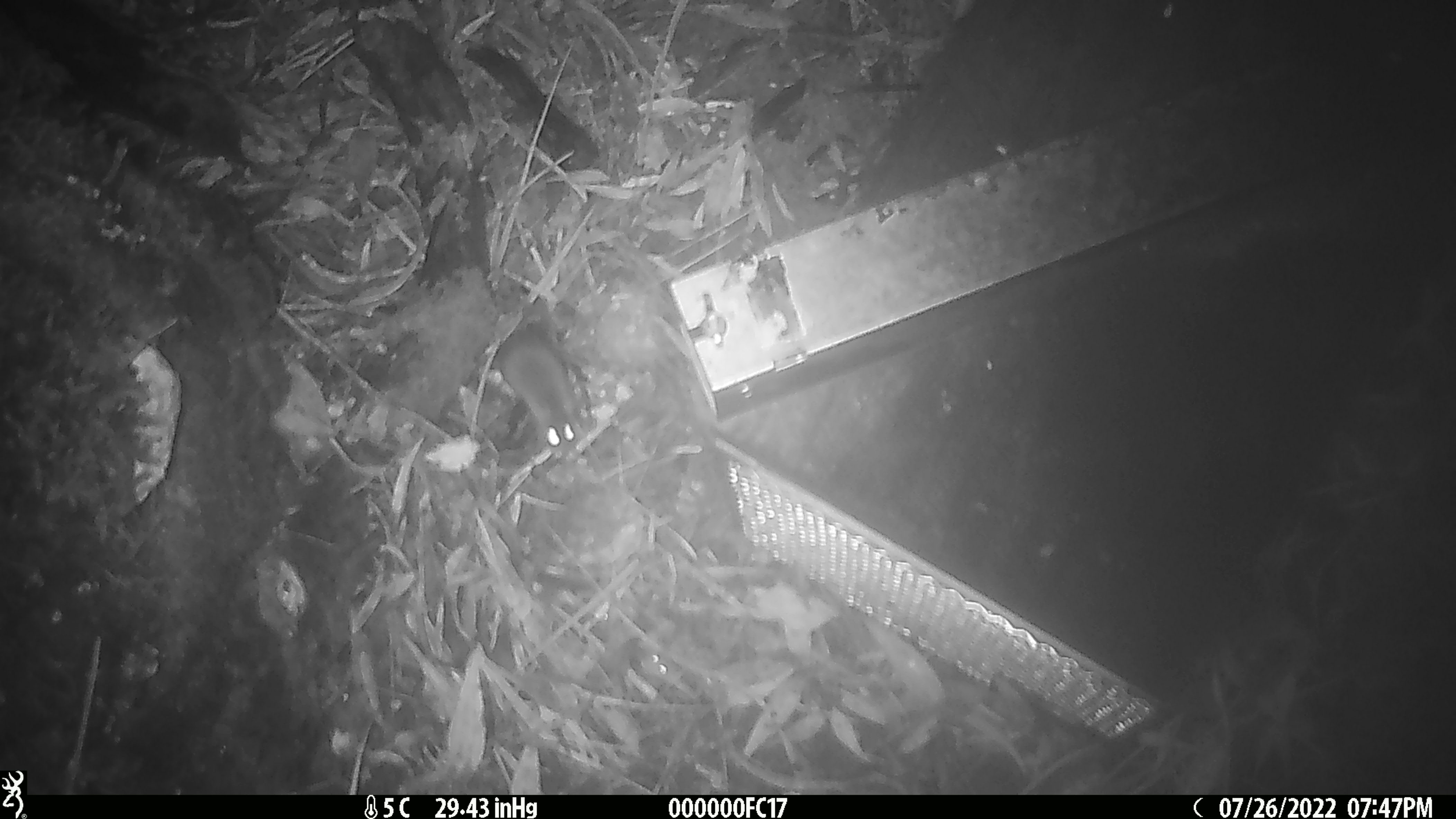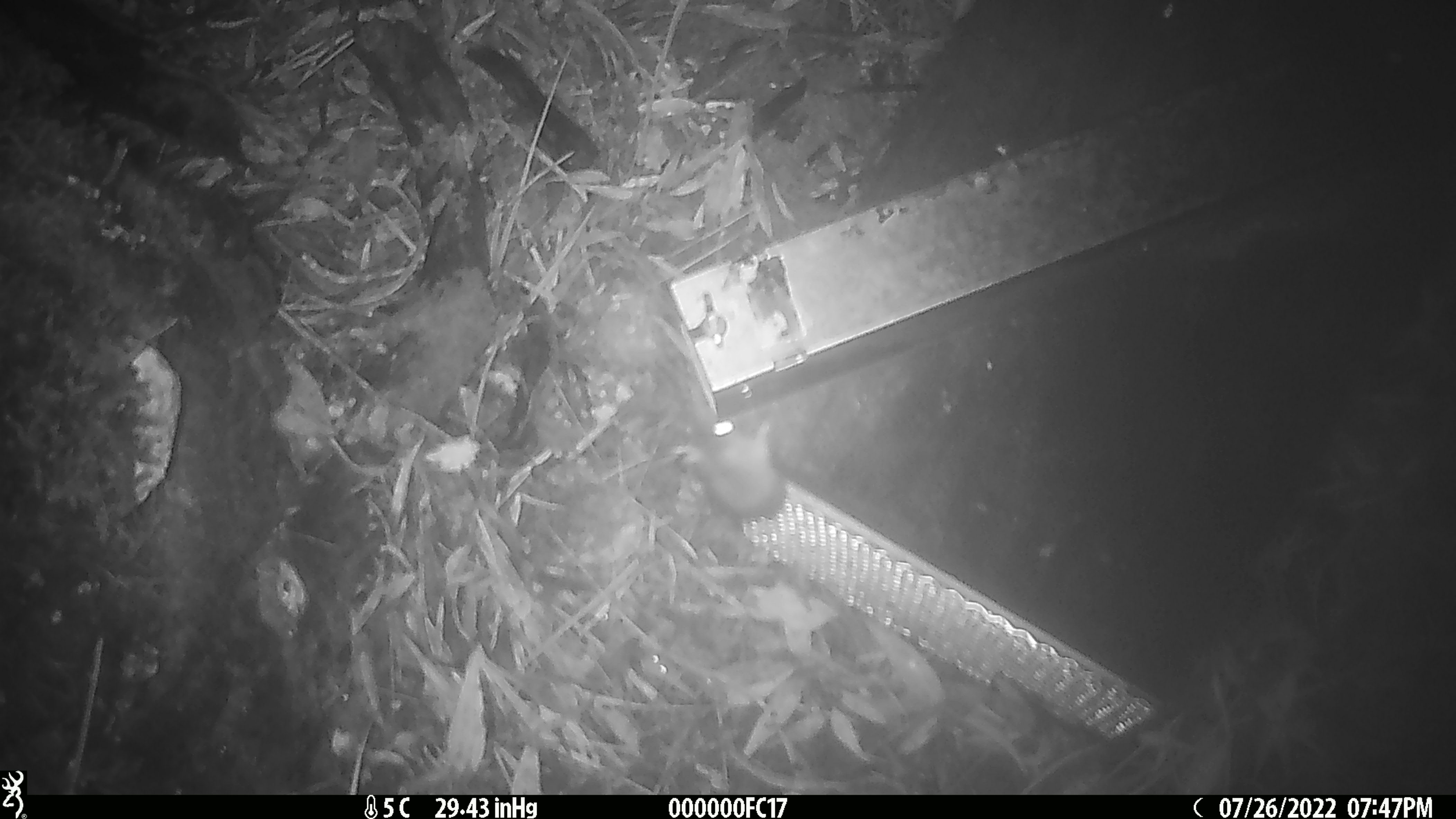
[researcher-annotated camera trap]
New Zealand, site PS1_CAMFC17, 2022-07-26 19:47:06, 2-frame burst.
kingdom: Animalia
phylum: Chordata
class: Mammalia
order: Rodentia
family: Muridae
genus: Mus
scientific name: Mus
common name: mouse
Mouse (Mus).